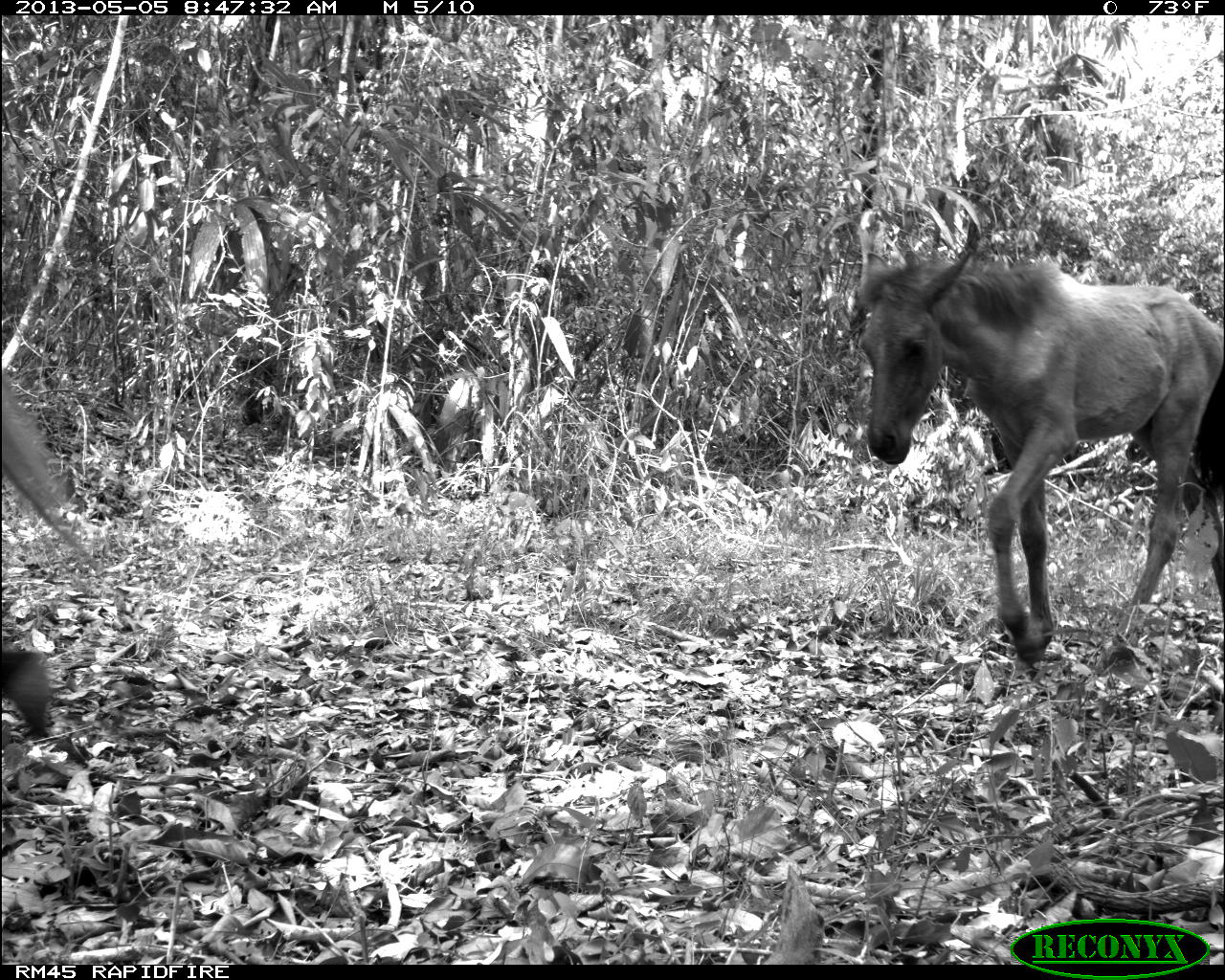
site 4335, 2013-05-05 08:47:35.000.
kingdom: Animalia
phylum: Chordata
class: Mammalia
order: Perissodactyla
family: Equidae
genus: Equus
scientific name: Equus ferus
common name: wild horse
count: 4